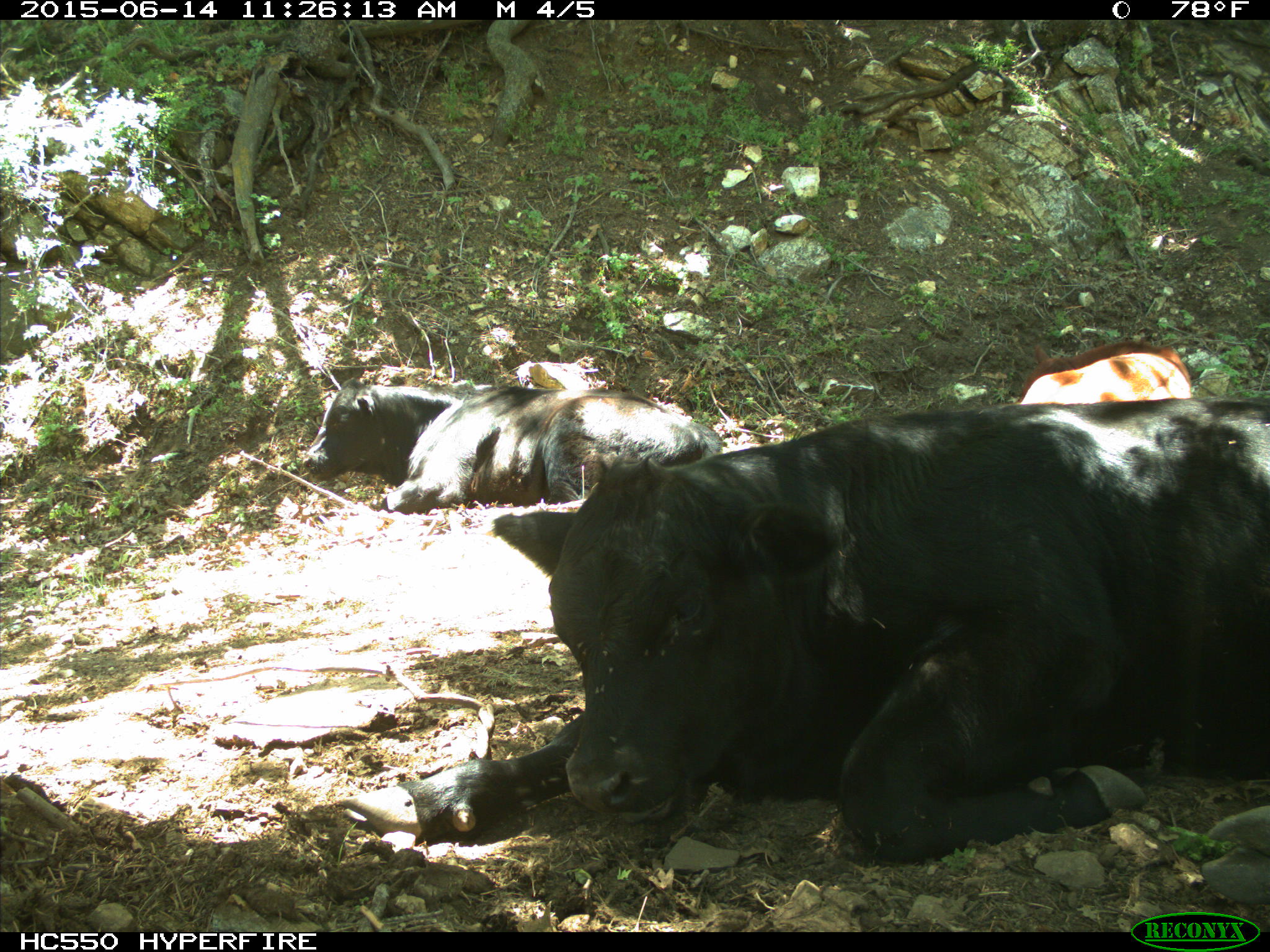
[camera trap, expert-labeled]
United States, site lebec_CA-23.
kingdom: Animalia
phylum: Chordata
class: Mammalia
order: Artiodactyla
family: Bovidae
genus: Bos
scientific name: Bos taurus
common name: domestic cow